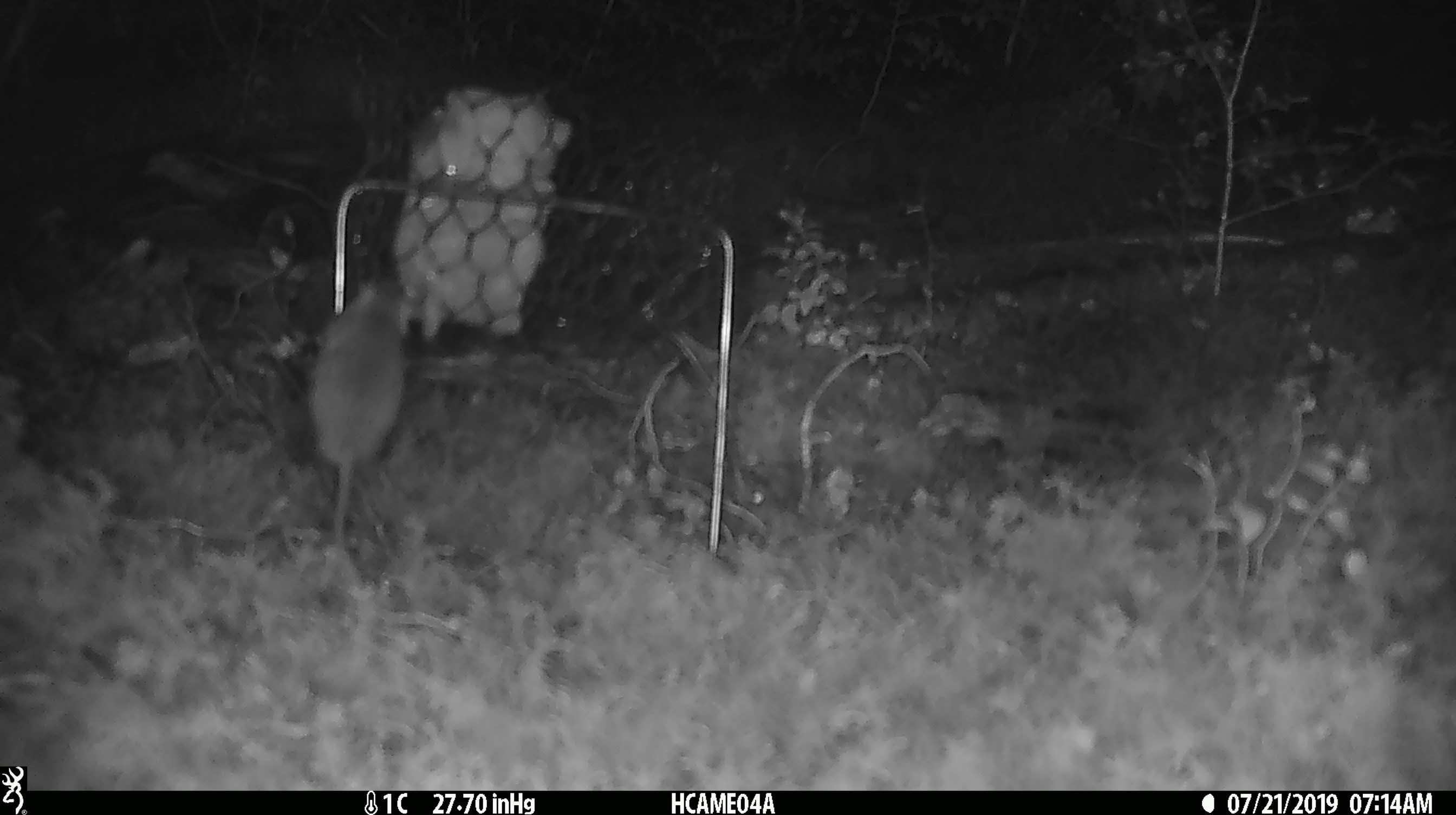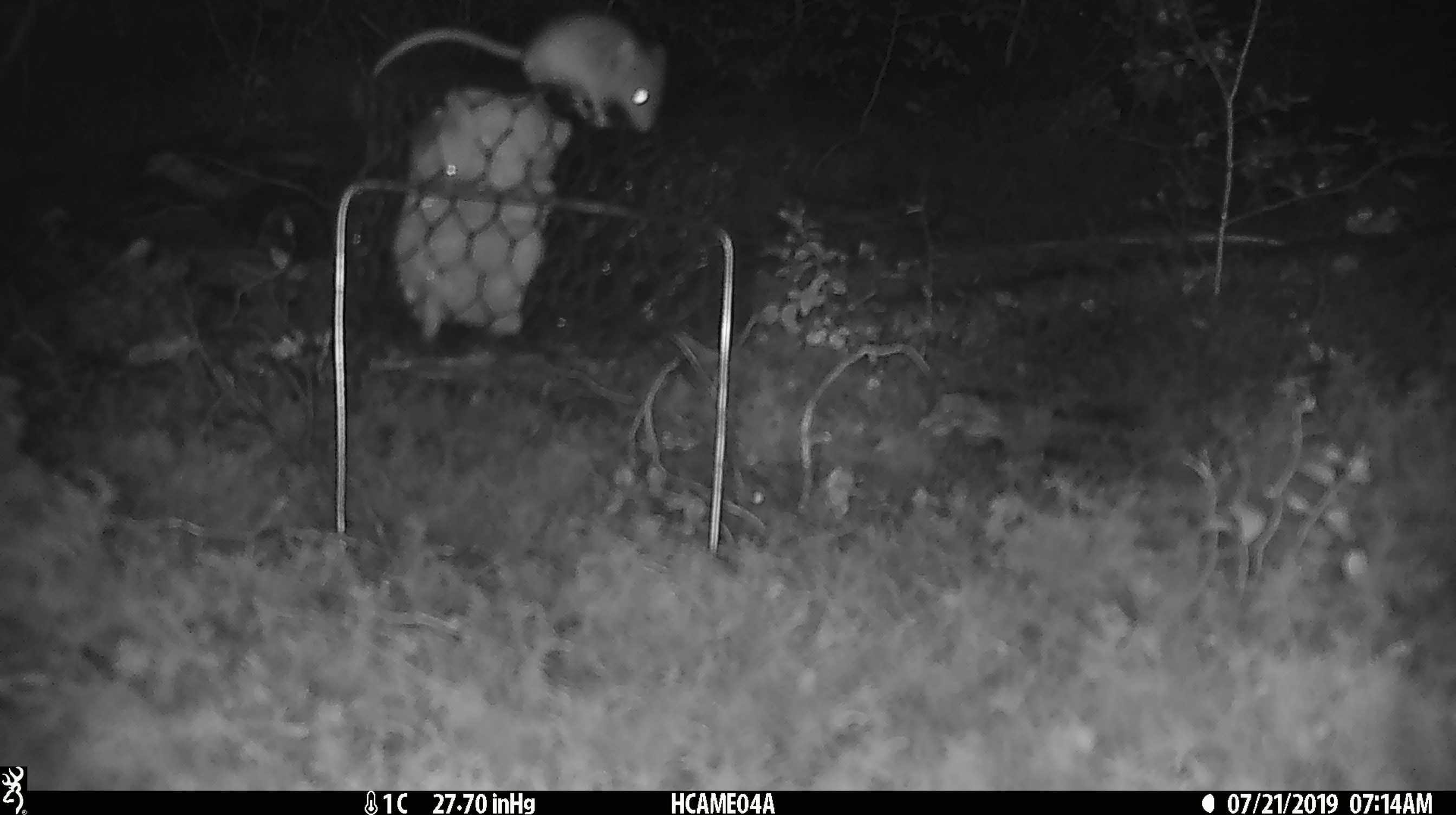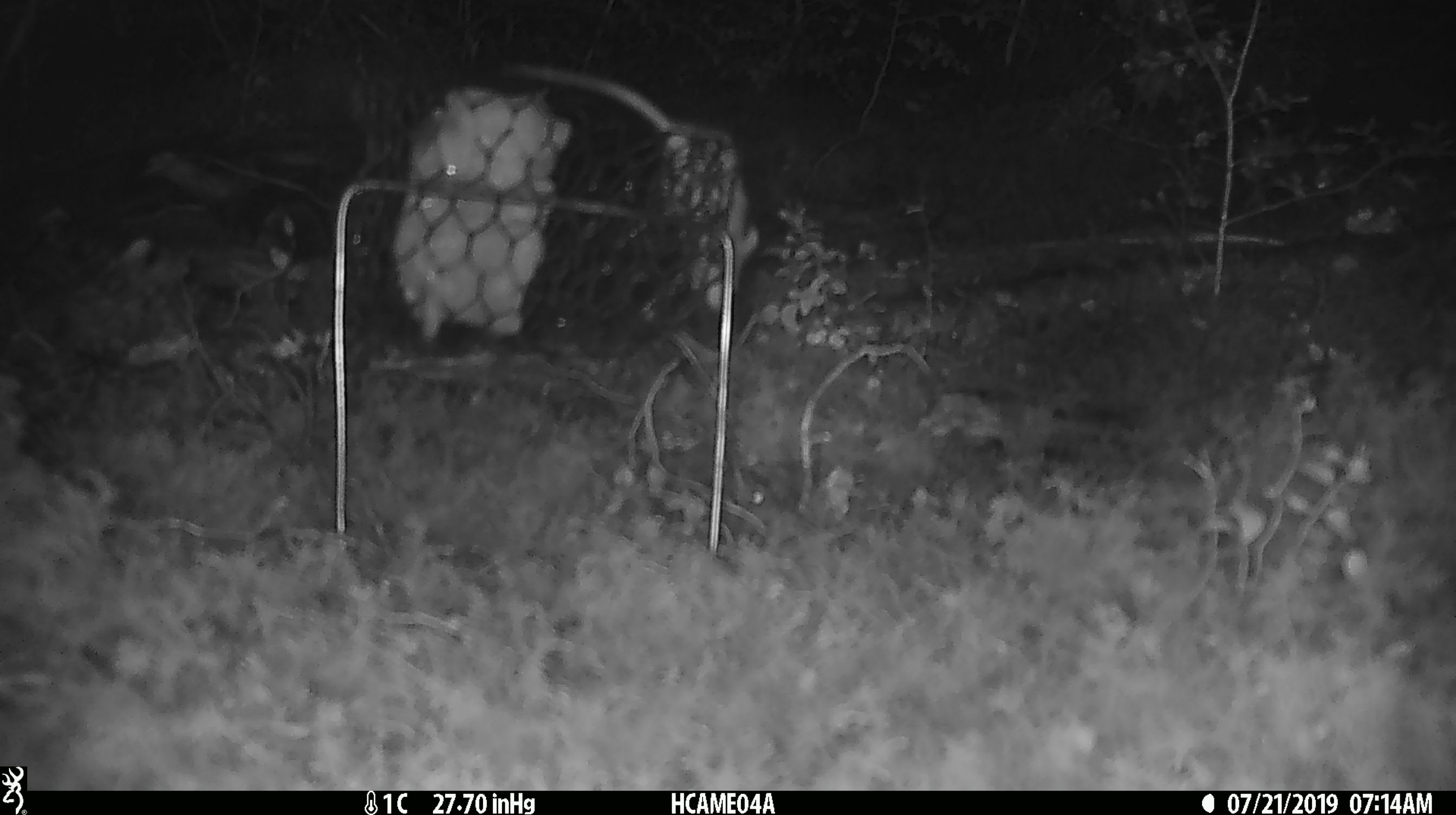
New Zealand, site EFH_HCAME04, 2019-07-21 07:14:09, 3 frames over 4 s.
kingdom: Animalia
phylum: Chordata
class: Mammalia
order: Rodentia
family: Muridae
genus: Mus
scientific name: Mus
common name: mouse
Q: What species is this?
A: Mouse (Mus).